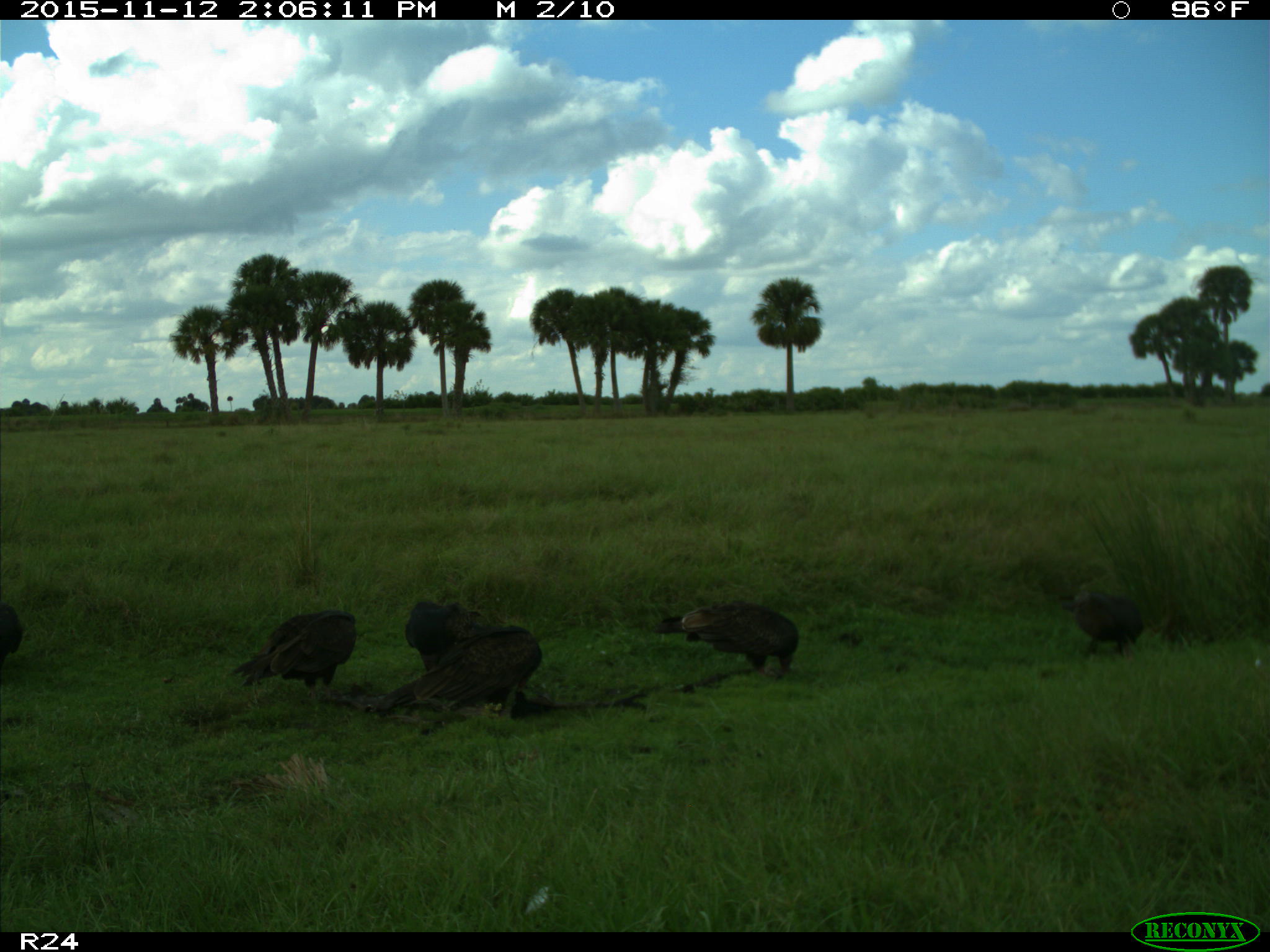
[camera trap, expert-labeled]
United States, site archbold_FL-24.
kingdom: Animalia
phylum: Chordata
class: Aves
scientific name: Aves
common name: birds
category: unidentified bird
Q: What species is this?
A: Unidentified bird (birds) (Aves).